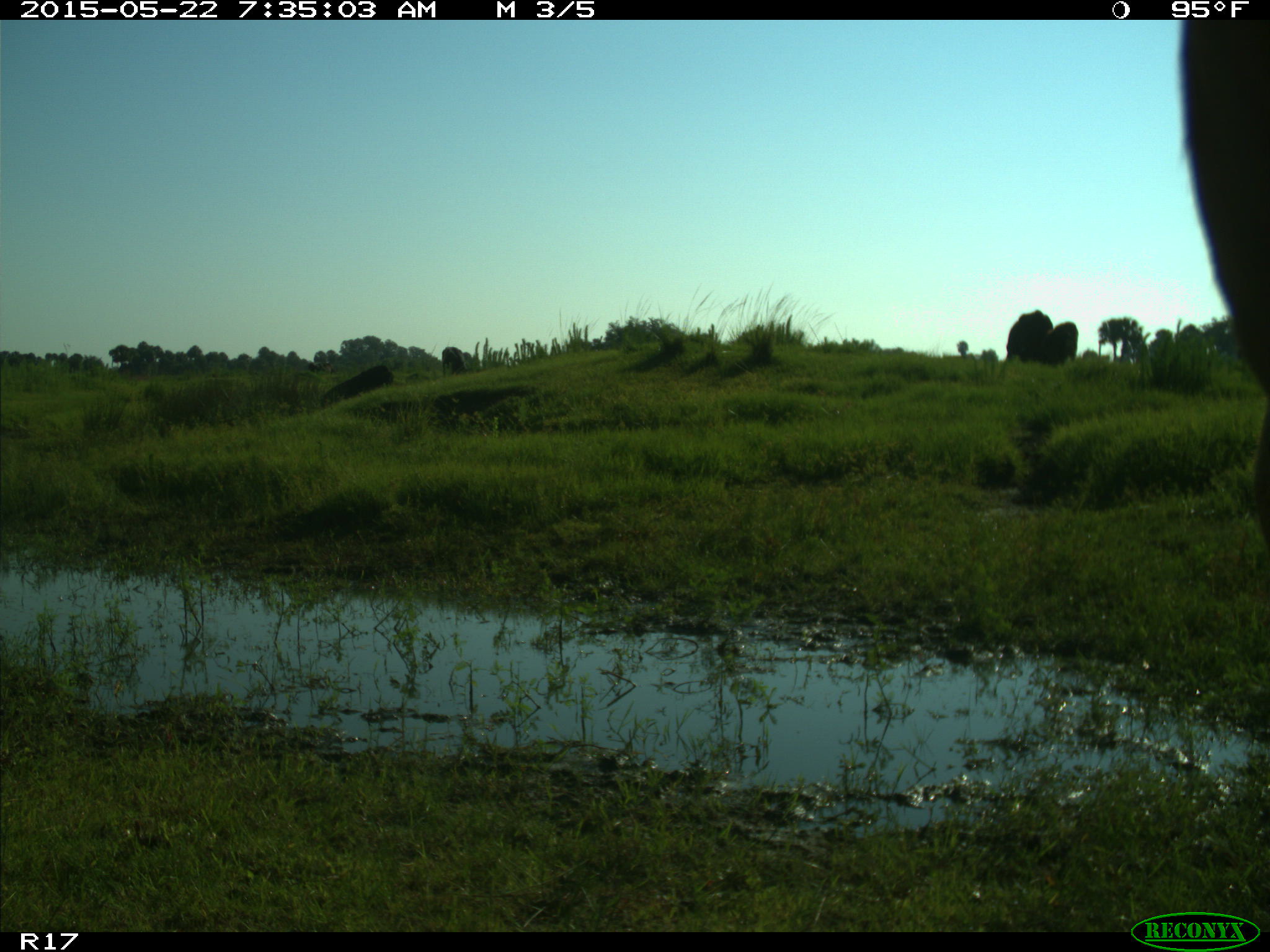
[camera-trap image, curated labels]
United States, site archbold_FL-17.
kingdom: Animalia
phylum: Chordata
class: Mammalia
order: Artiodactyla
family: Bovidae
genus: Bos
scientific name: Bos taurus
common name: domestic cow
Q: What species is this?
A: Bos taurus (domestic cow).